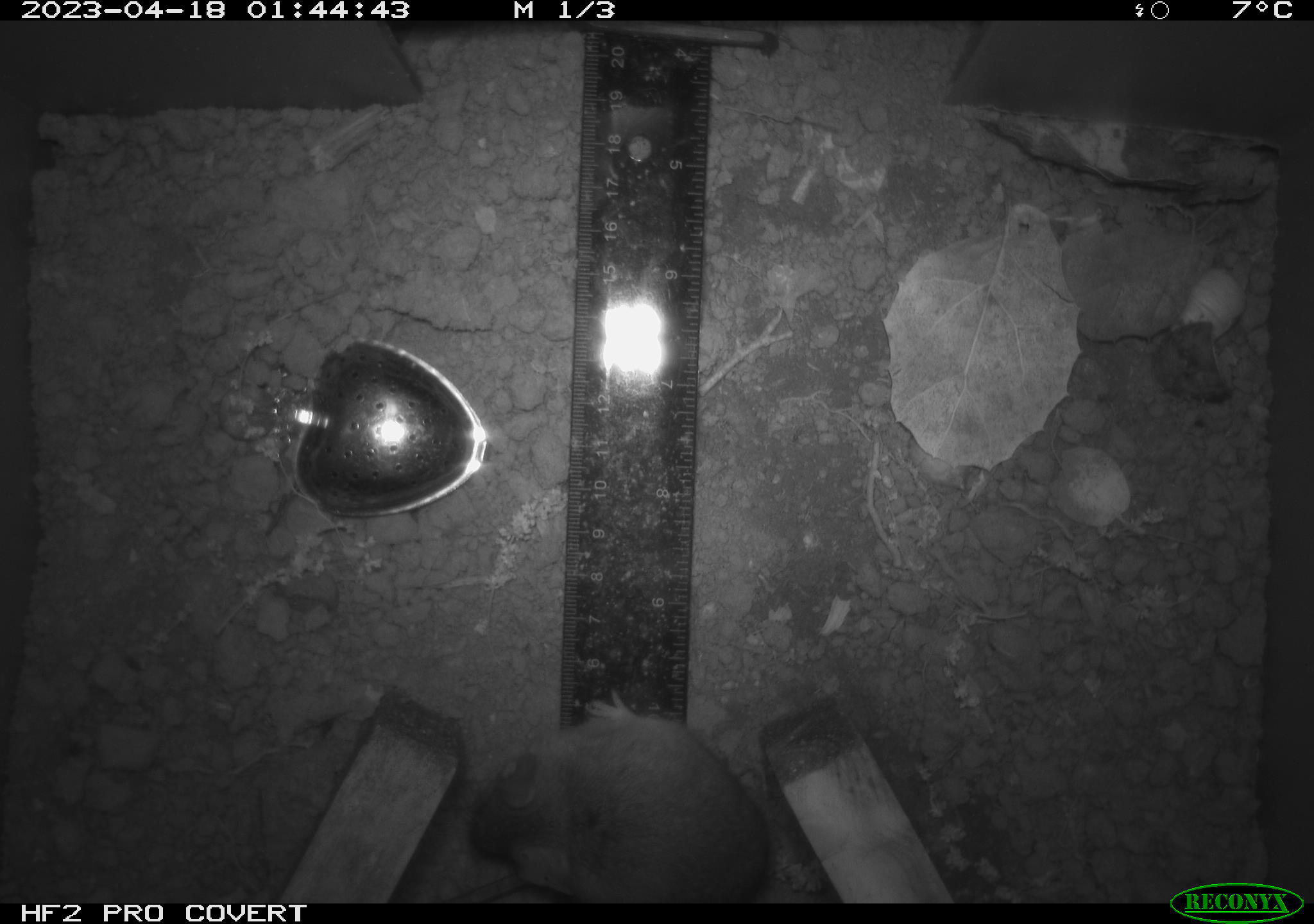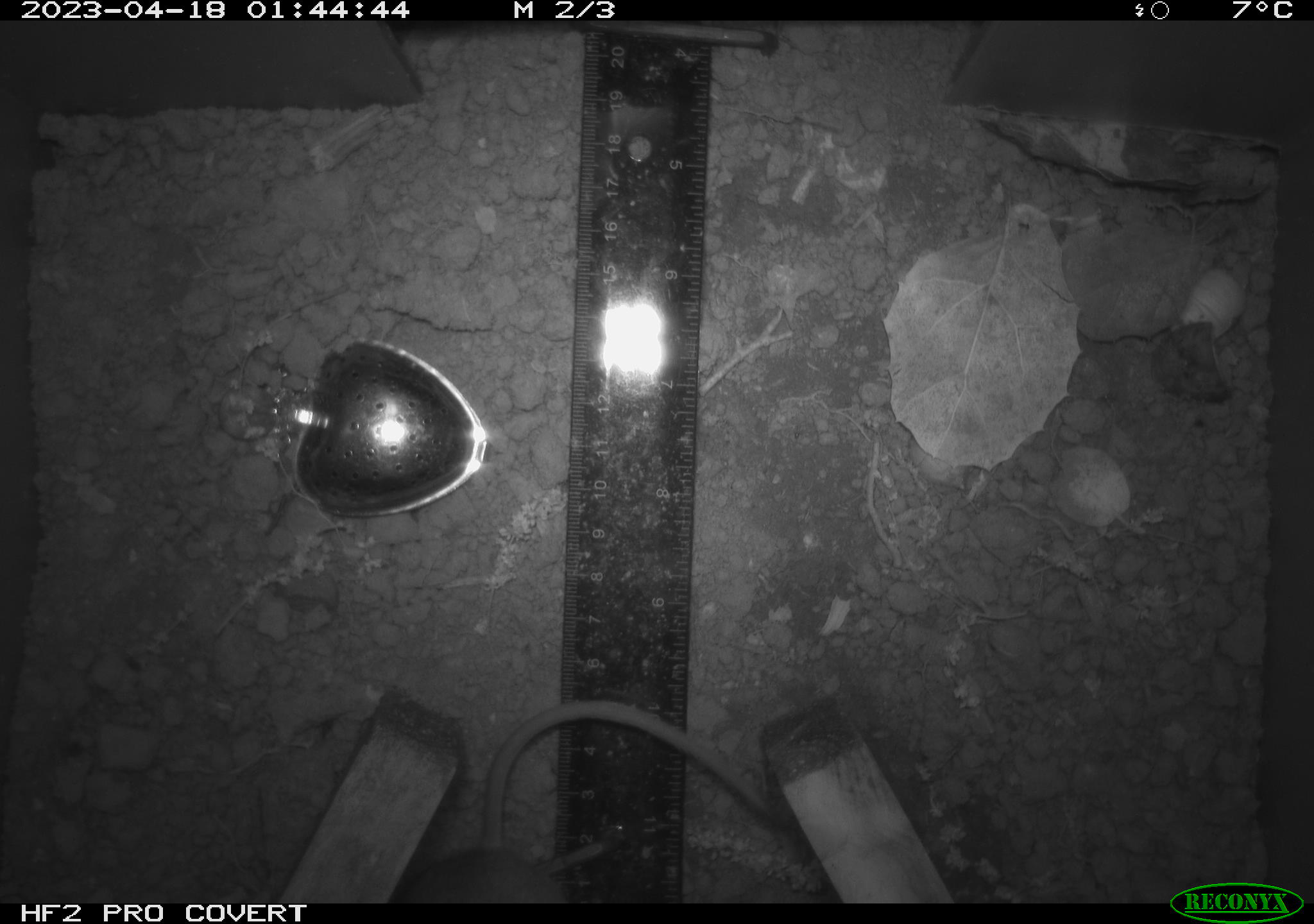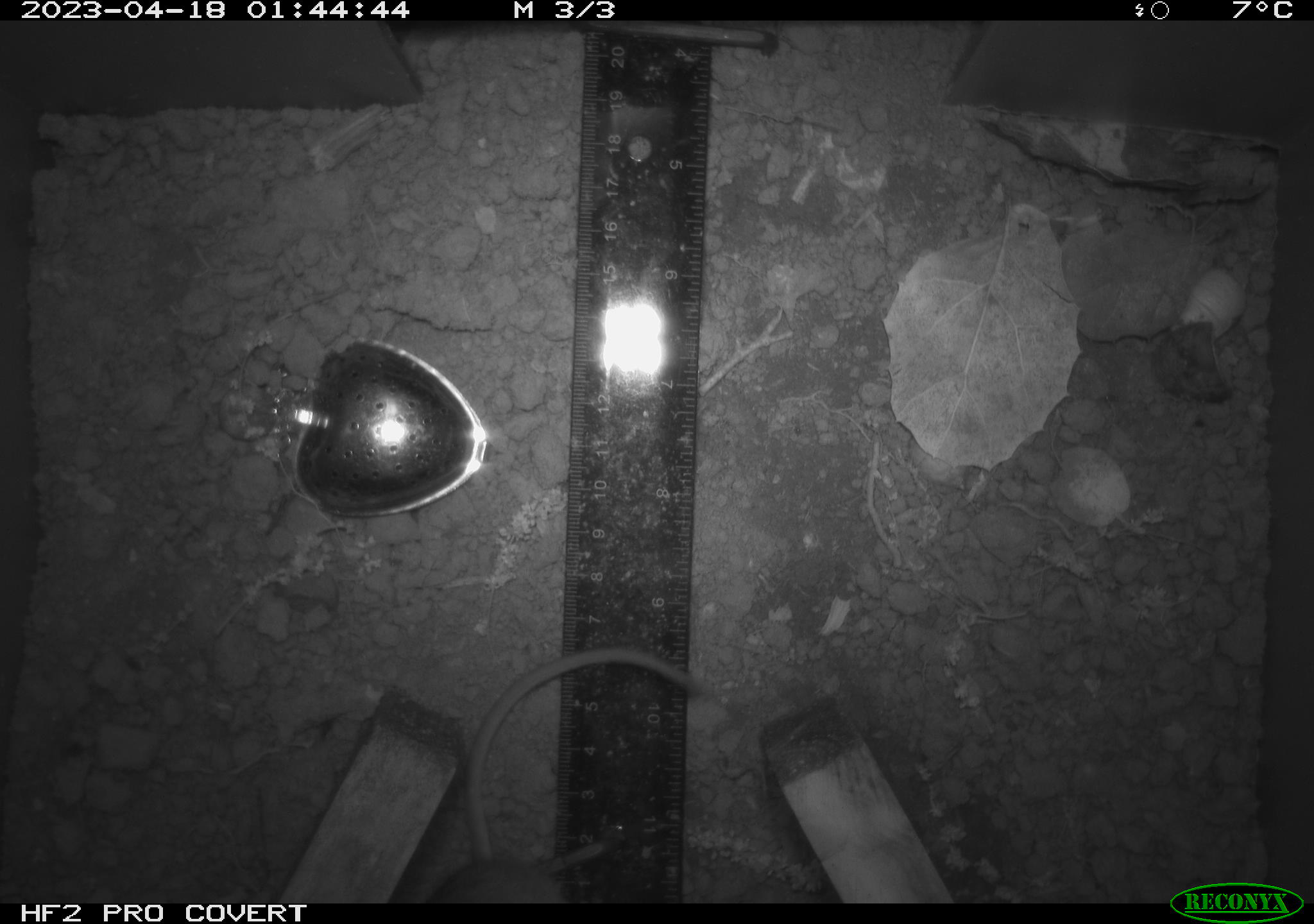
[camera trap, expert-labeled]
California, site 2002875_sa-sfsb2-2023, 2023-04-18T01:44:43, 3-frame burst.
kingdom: Animalia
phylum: Chordata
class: Mammalia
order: Rodentia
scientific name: Rodentia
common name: mouse species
Mouse species (Rodentia).